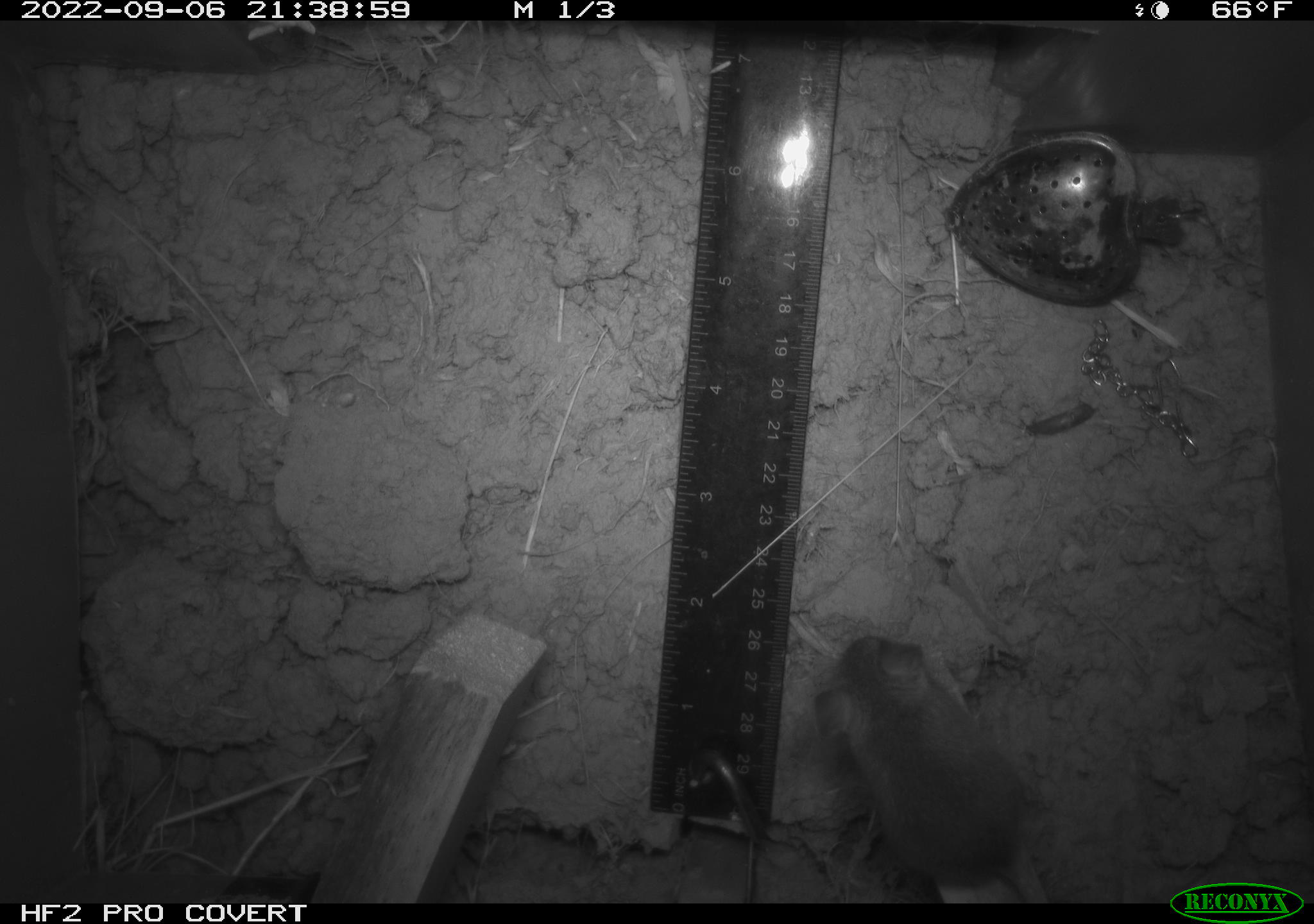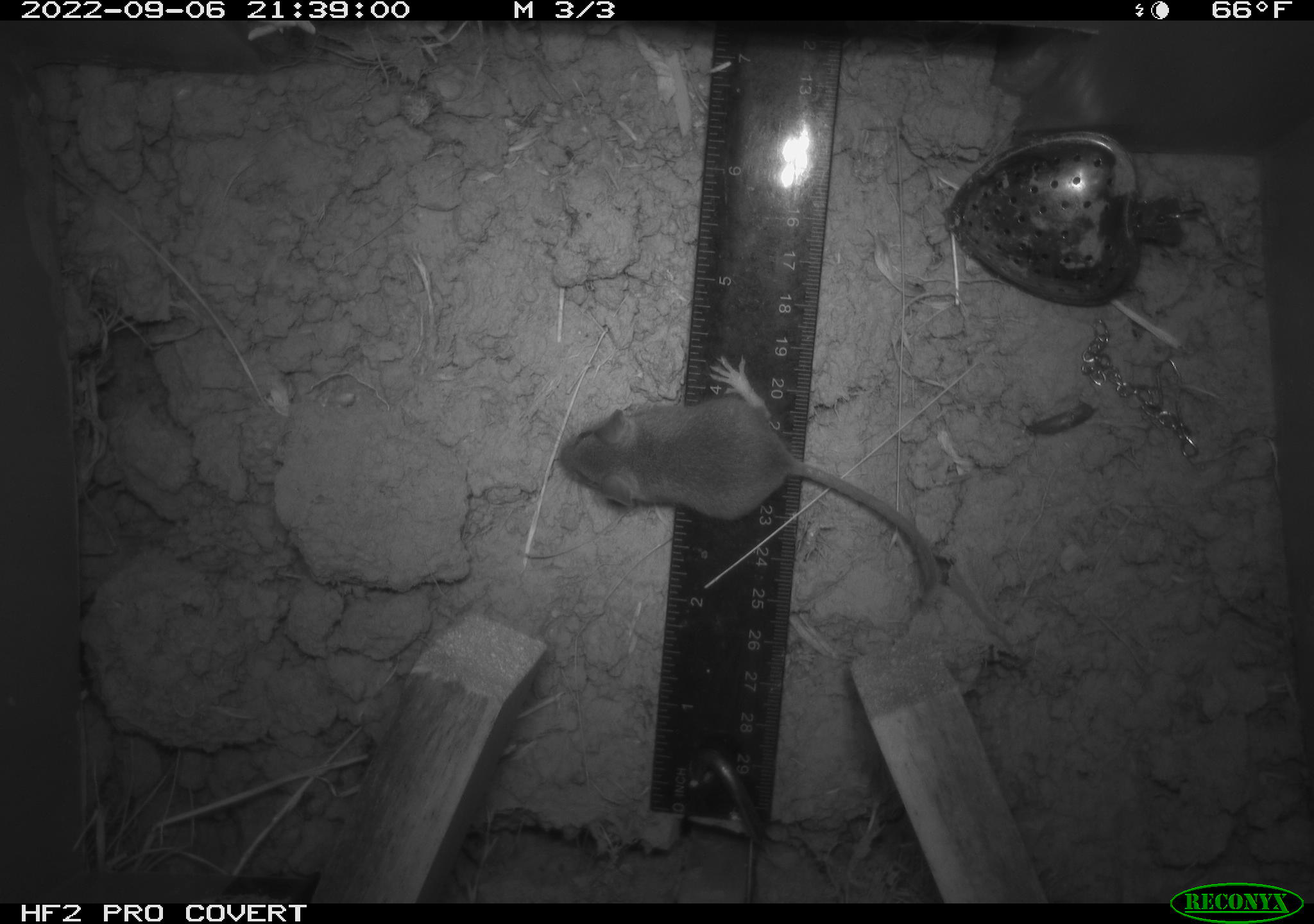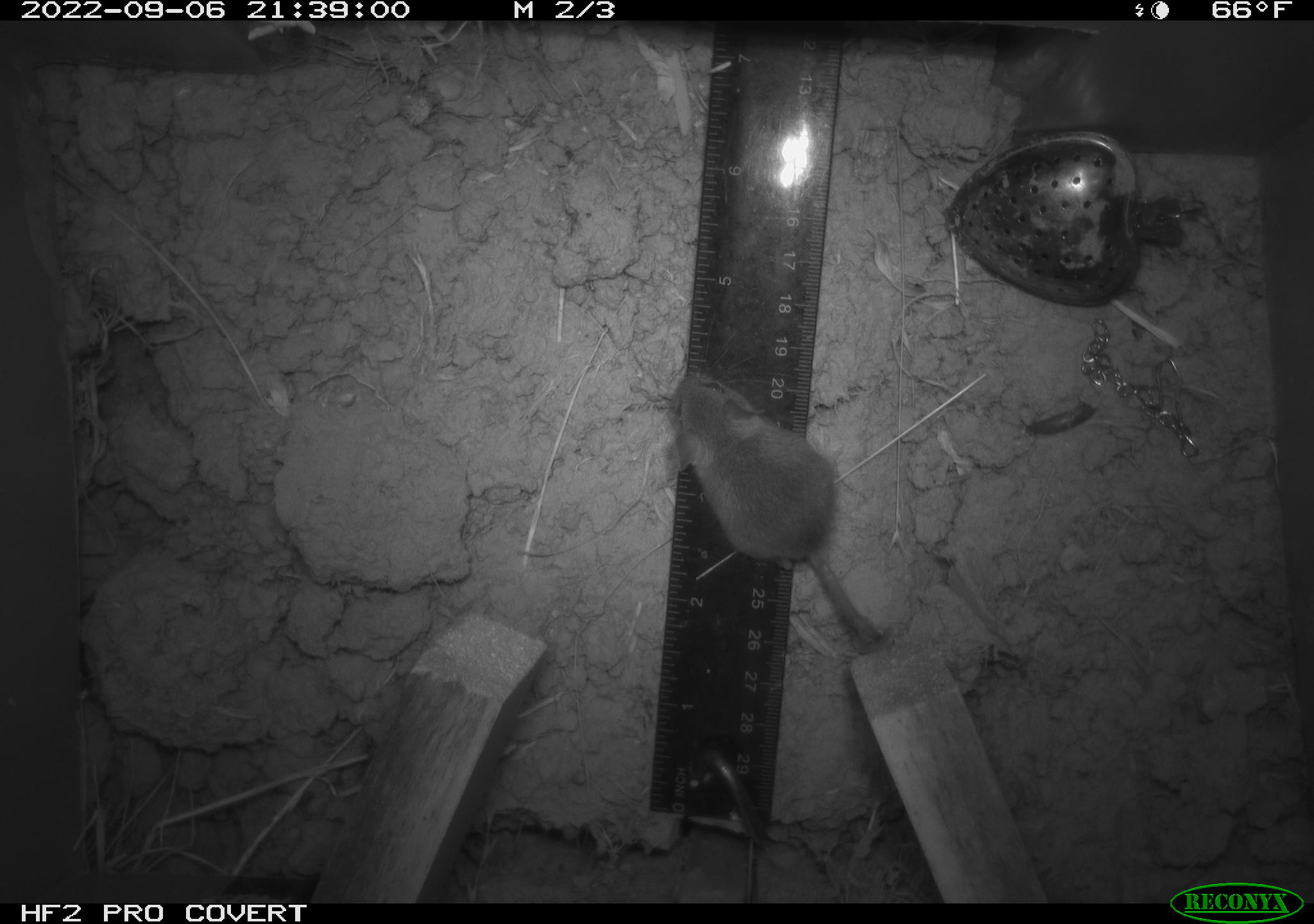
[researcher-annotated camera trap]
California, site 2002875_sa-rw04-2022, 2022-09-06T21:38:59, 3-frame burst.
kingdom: Animalia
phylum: Chordata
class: Mammalia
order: Rodentia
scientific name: Rodentia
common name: mouse species